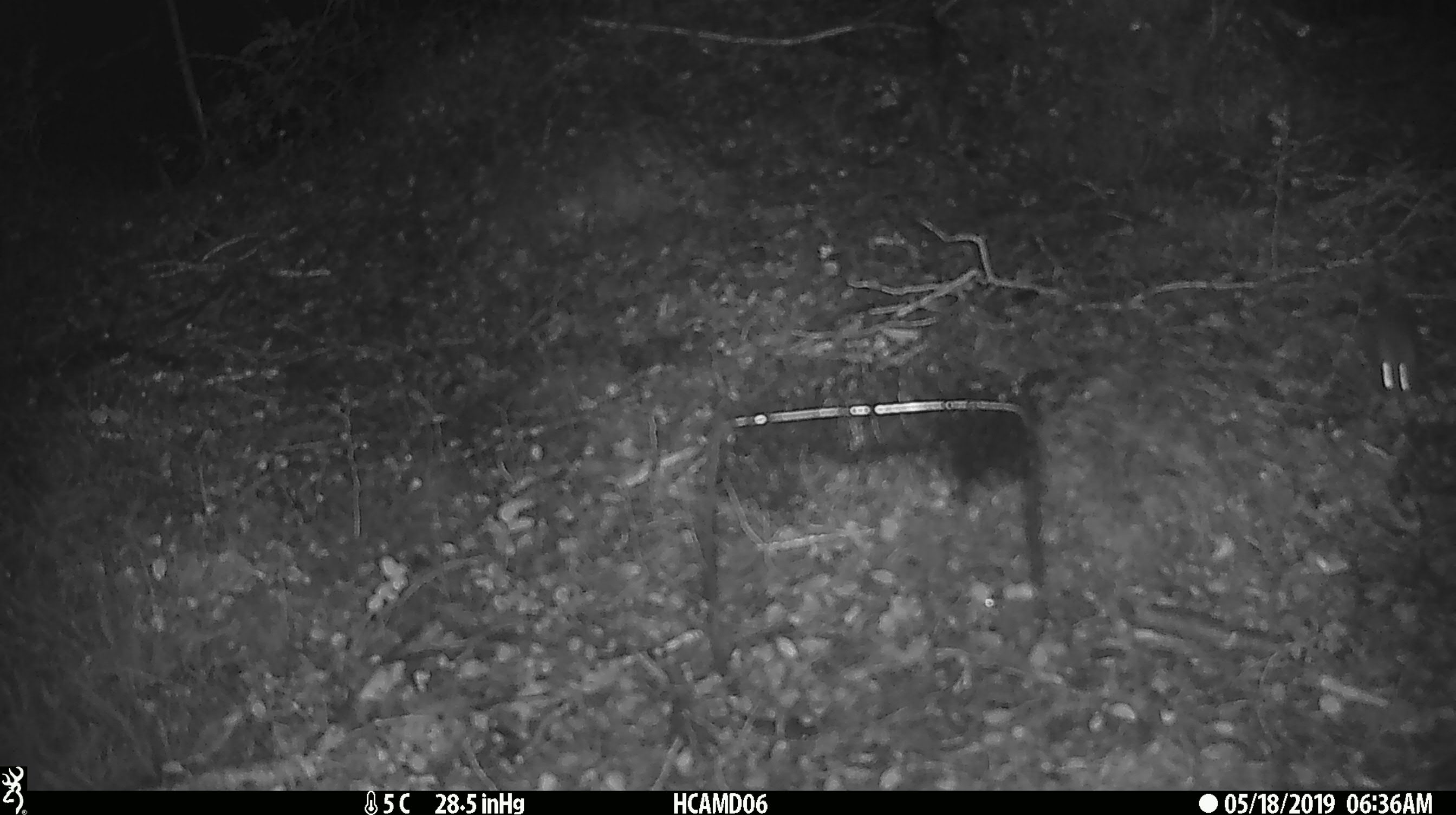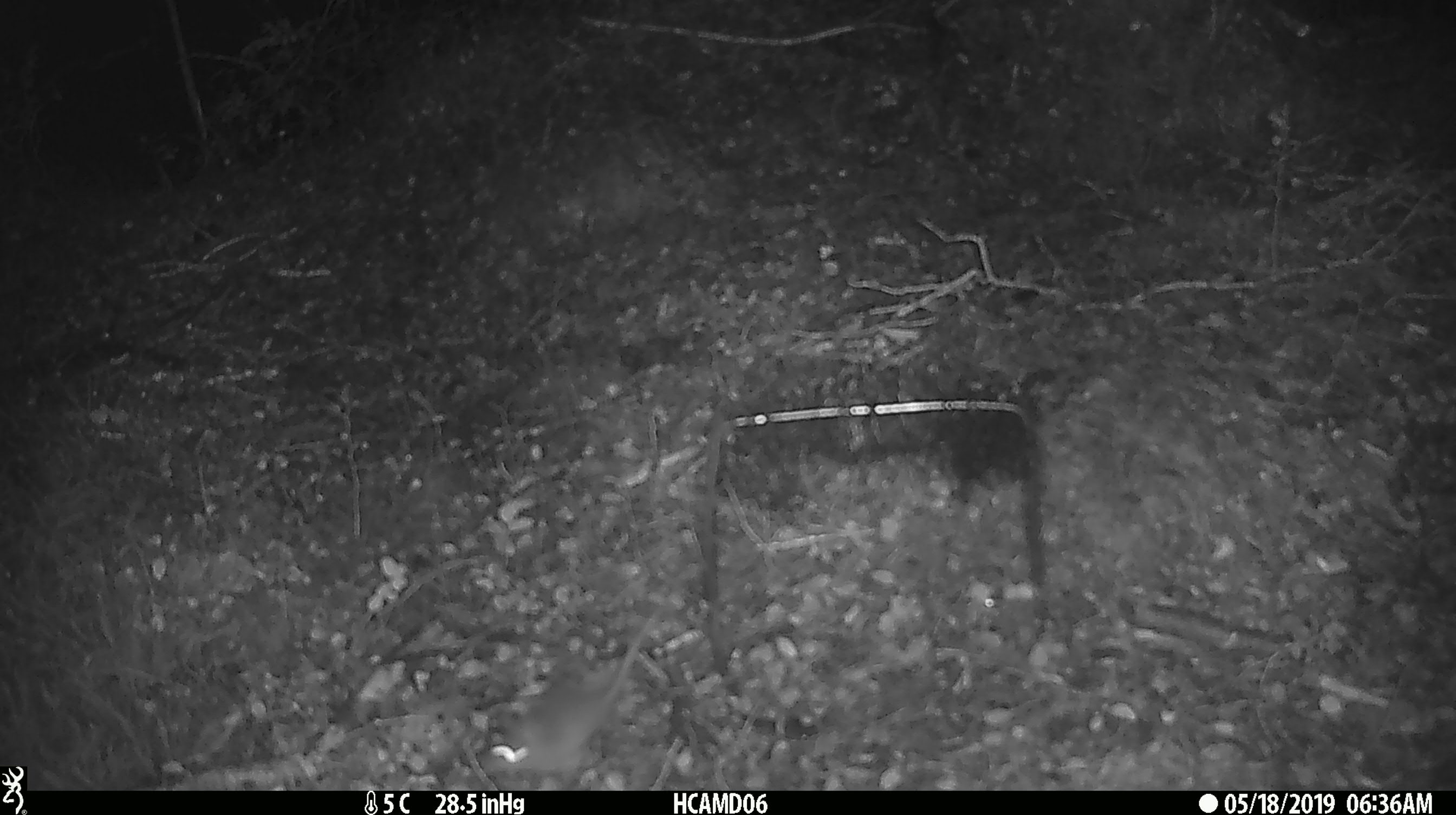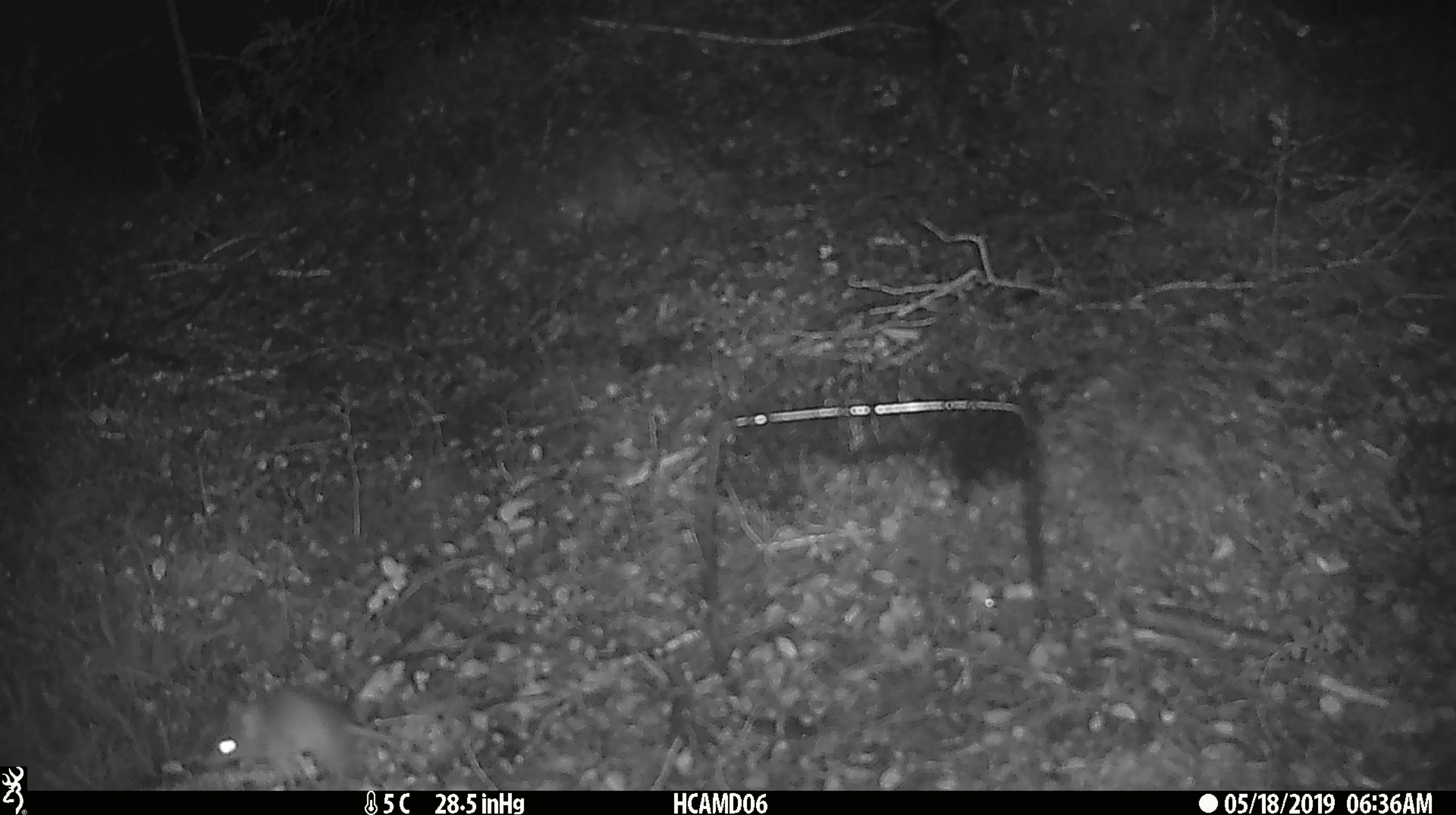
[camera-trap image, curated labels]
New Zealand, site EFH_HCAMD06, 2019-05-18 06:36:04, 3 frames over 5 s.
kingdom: Animalia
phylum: Chordata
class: Mammalia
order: Rodentia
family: Muridae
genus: Mus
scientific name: Mus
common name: mouse